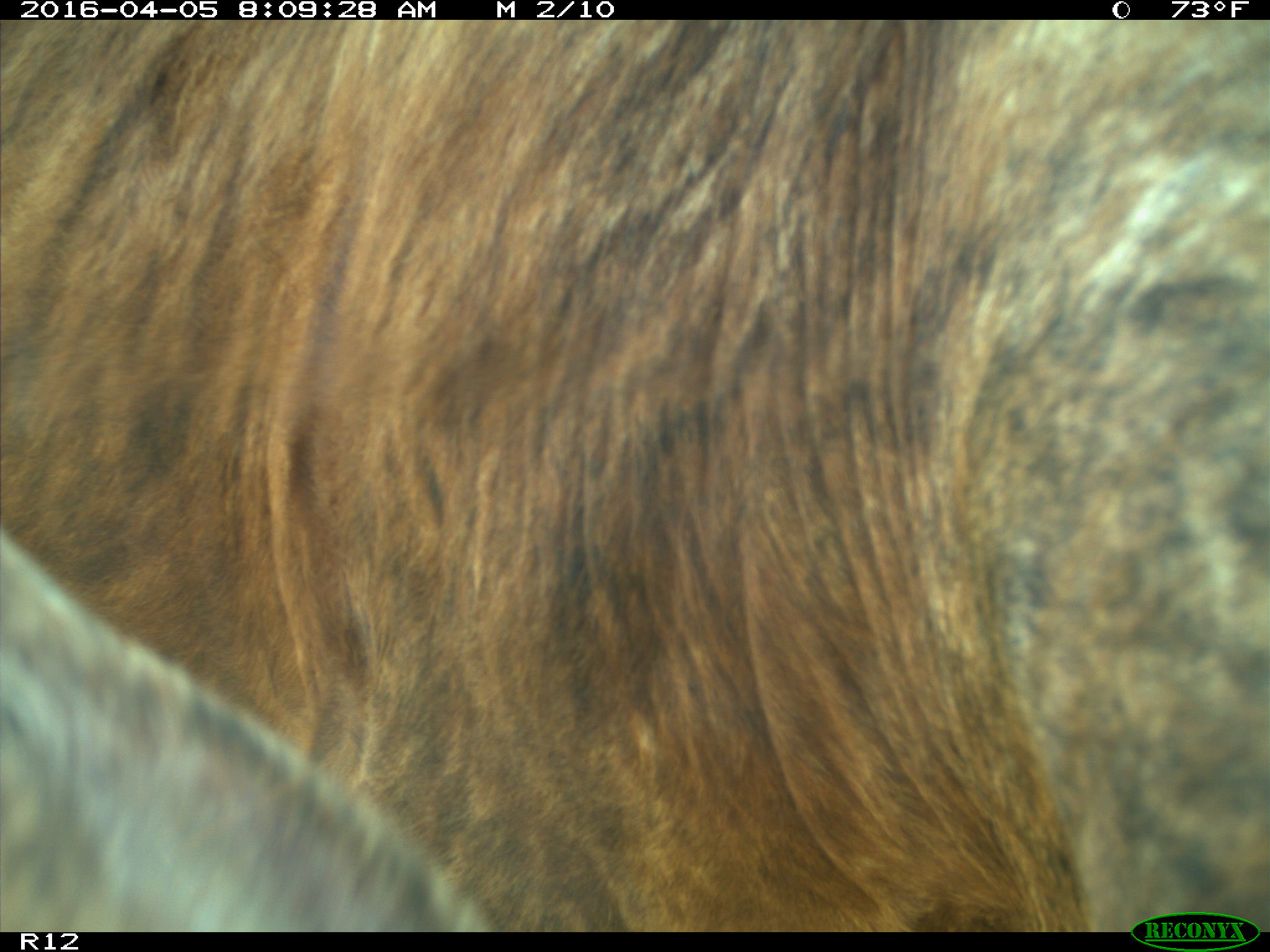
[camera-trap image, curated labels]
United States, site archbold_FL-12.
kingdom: Animalia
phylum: Chordata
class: Mammalia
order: Artiodactyla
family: Bovidae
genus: Bos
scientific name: Bos taurus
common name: domestic cow